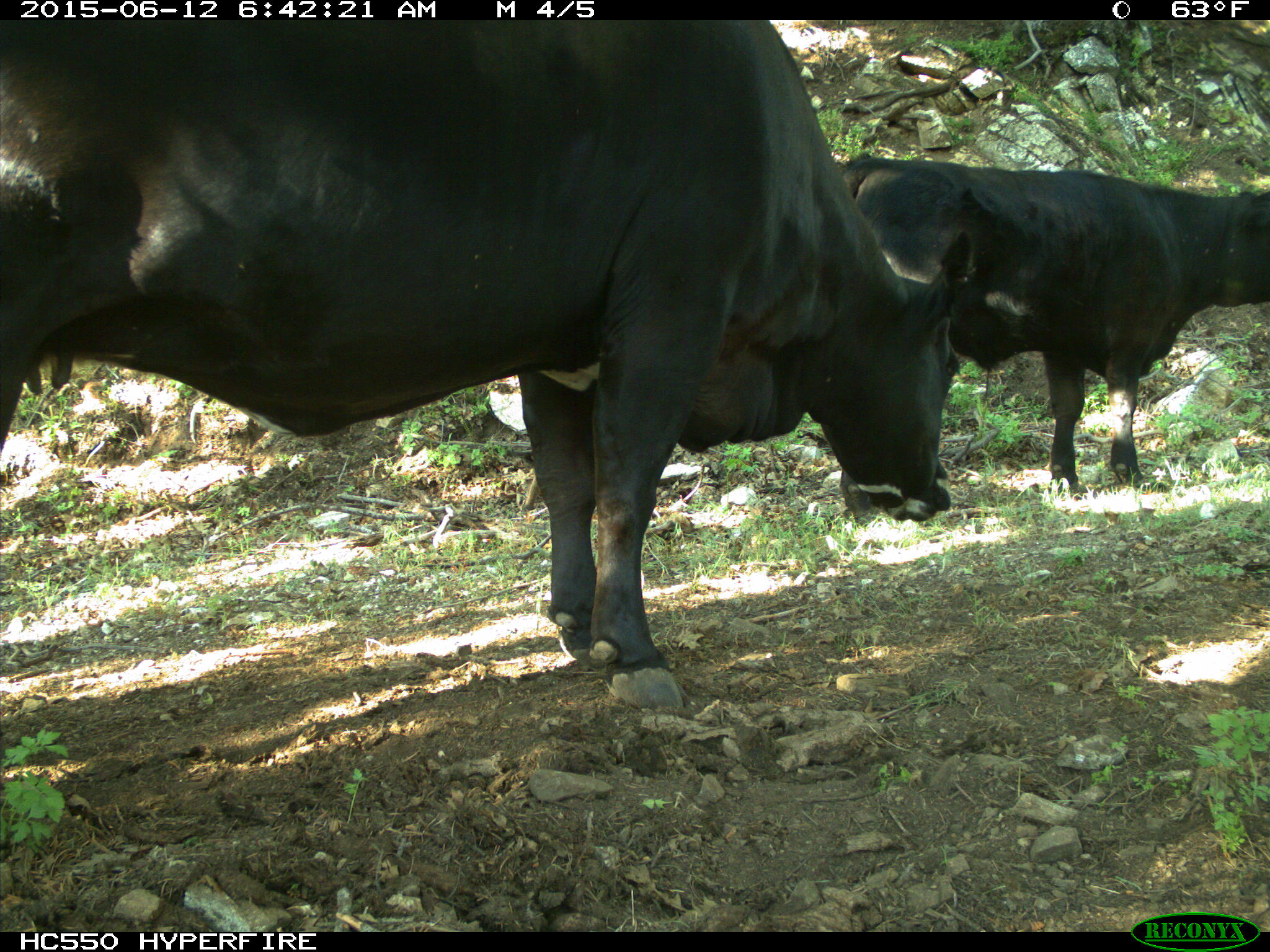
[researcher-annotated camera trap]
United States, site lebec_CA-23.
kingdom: Animalia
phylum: Chordata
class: Mammalia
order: Artiodactyla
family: Bovidae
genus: Bos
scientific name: Bos taurus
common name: domestic cow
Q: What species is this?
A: Bos taurus (domestic cow).